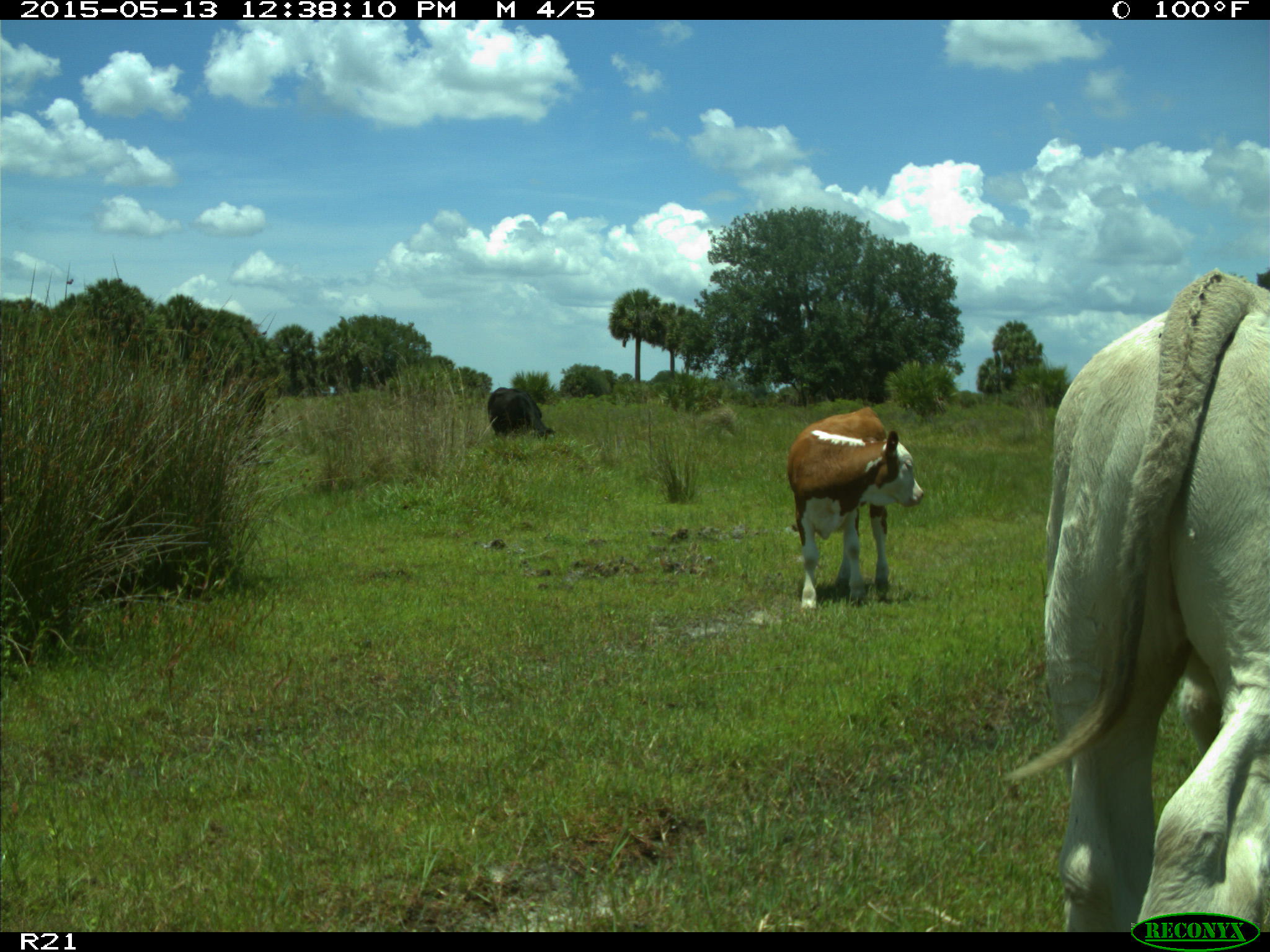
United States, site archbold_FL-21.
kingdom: Animalia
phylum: Chordata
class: Mammalia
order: Artiodactyla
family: Bovidae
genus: Bos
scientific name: Bos taurus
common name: domestic cow